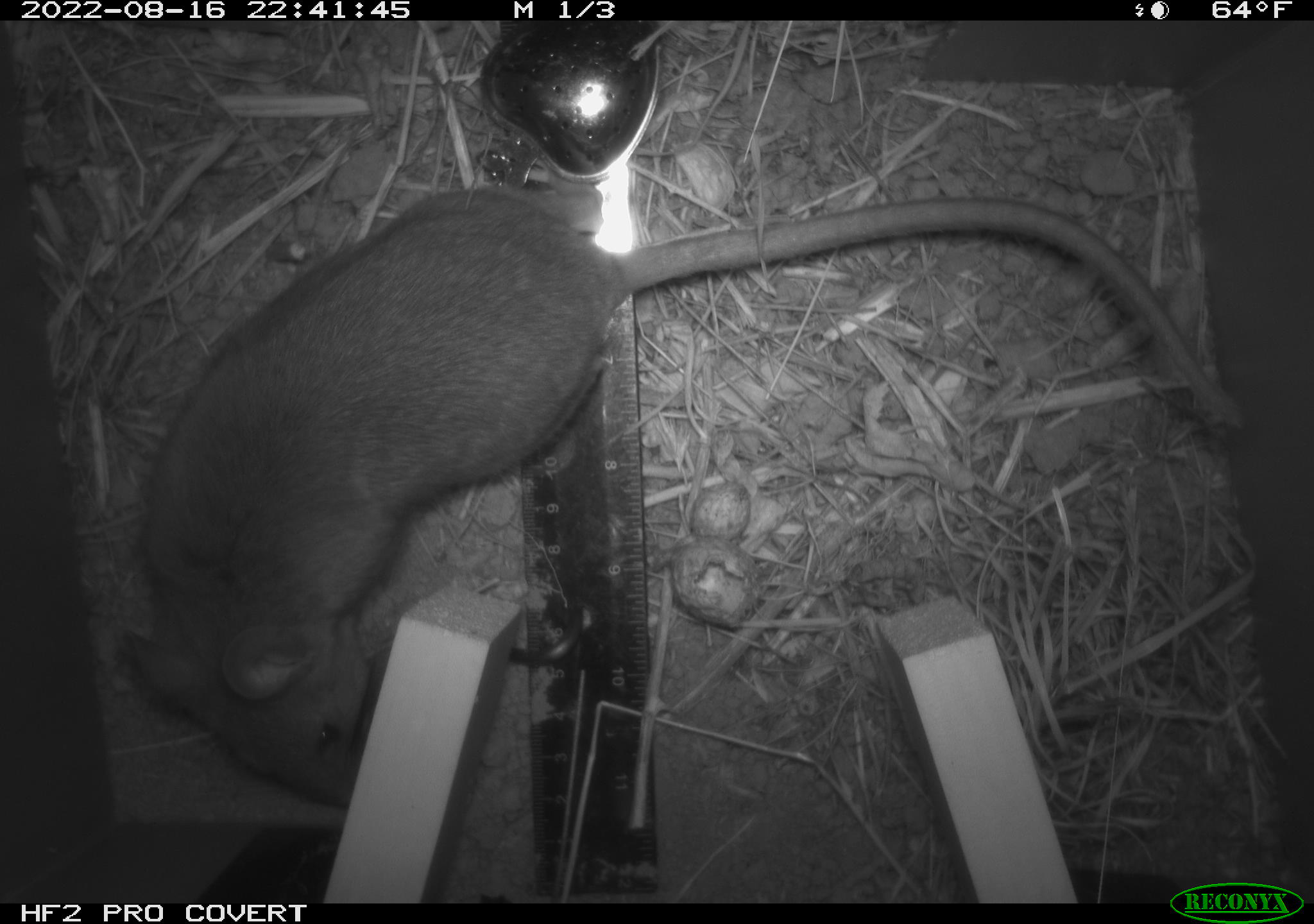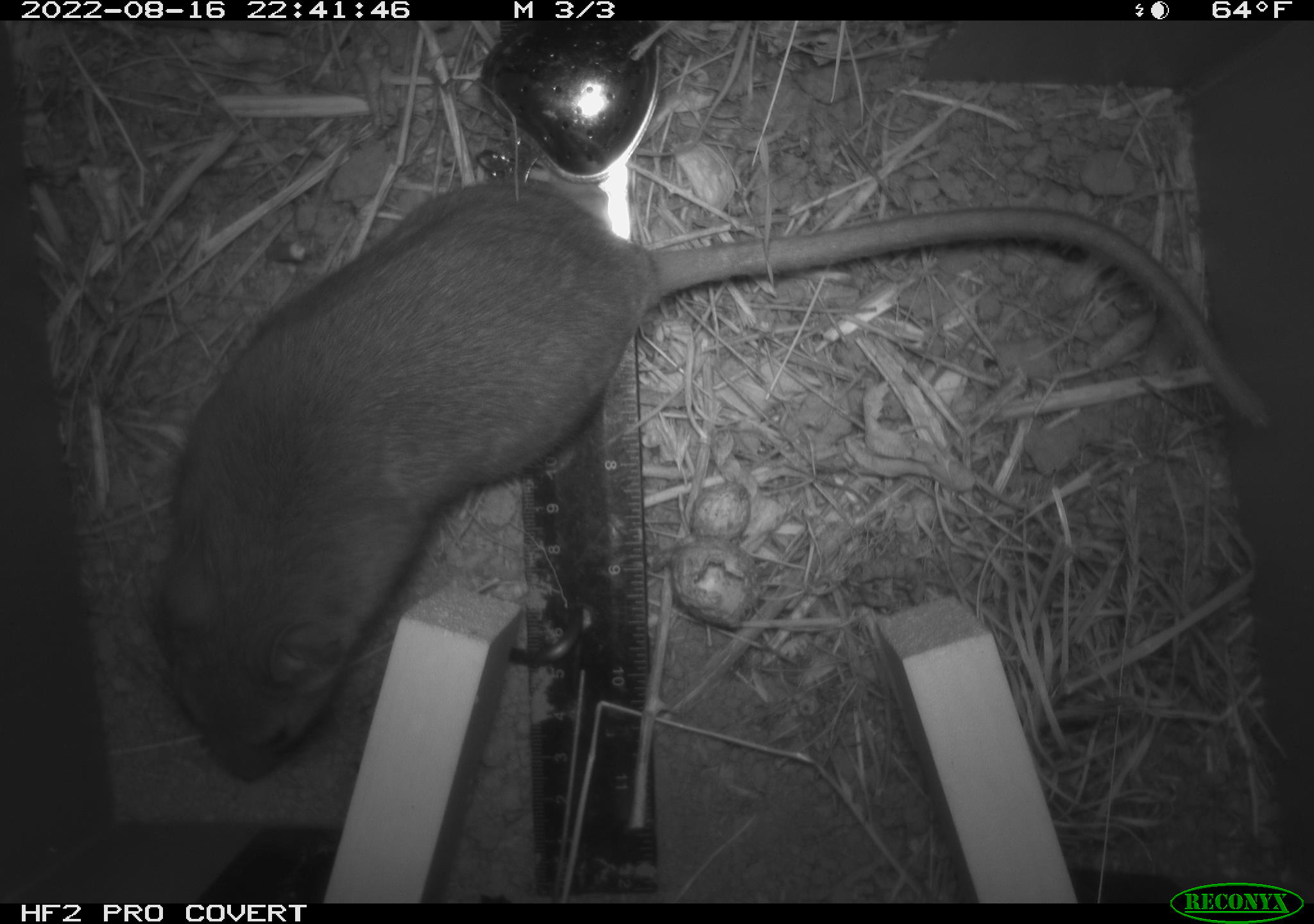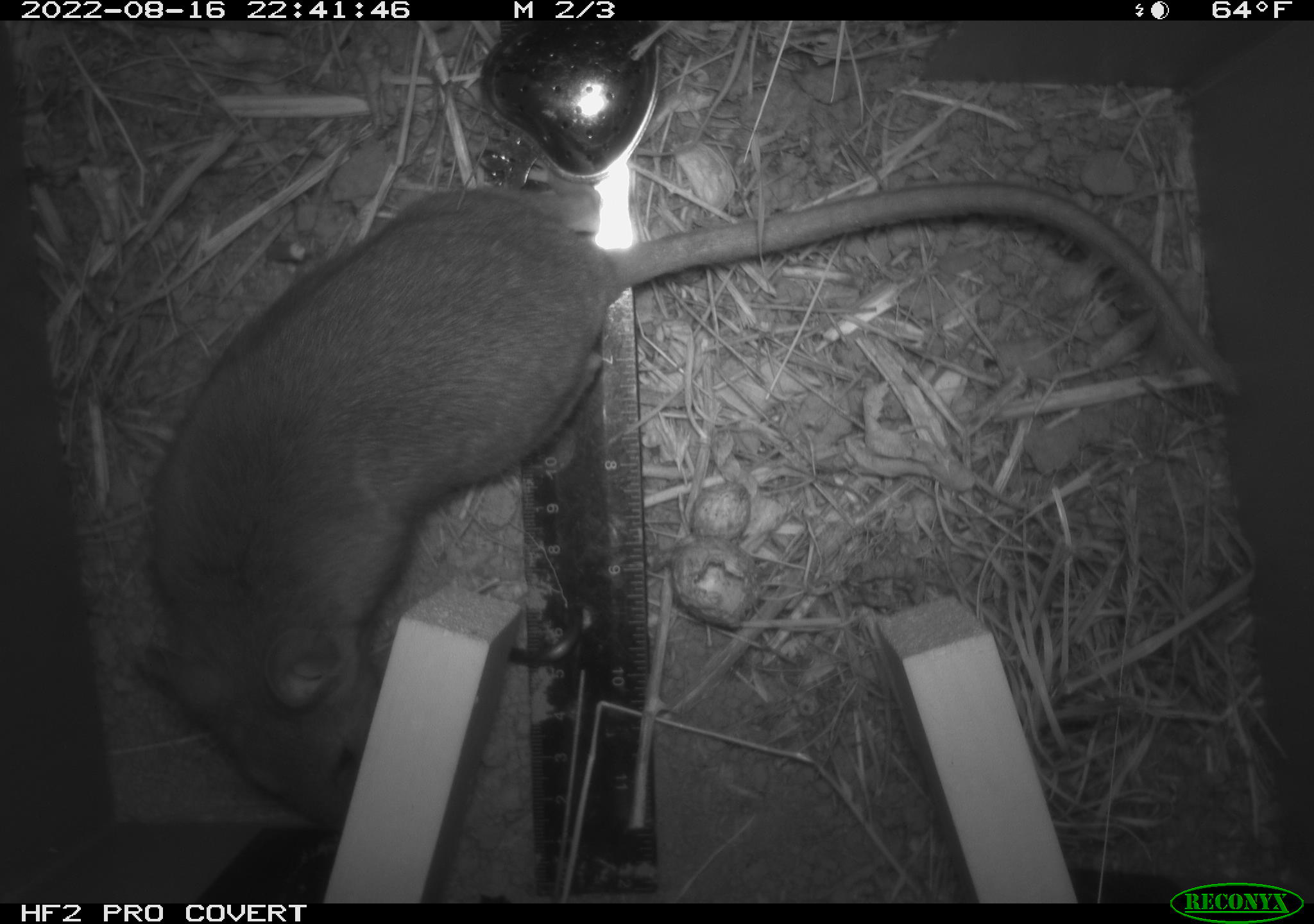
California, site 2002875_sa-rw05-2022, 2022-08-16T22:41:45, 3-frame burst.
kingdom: Animalia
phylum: Chordata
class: Mammalia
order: Rodentia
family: Cricetidae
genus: Neotoma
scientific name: Neotoma fuscipes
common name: dusky-footed woodrat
Dusky-footed woodrat (Neotoma fuscipes).